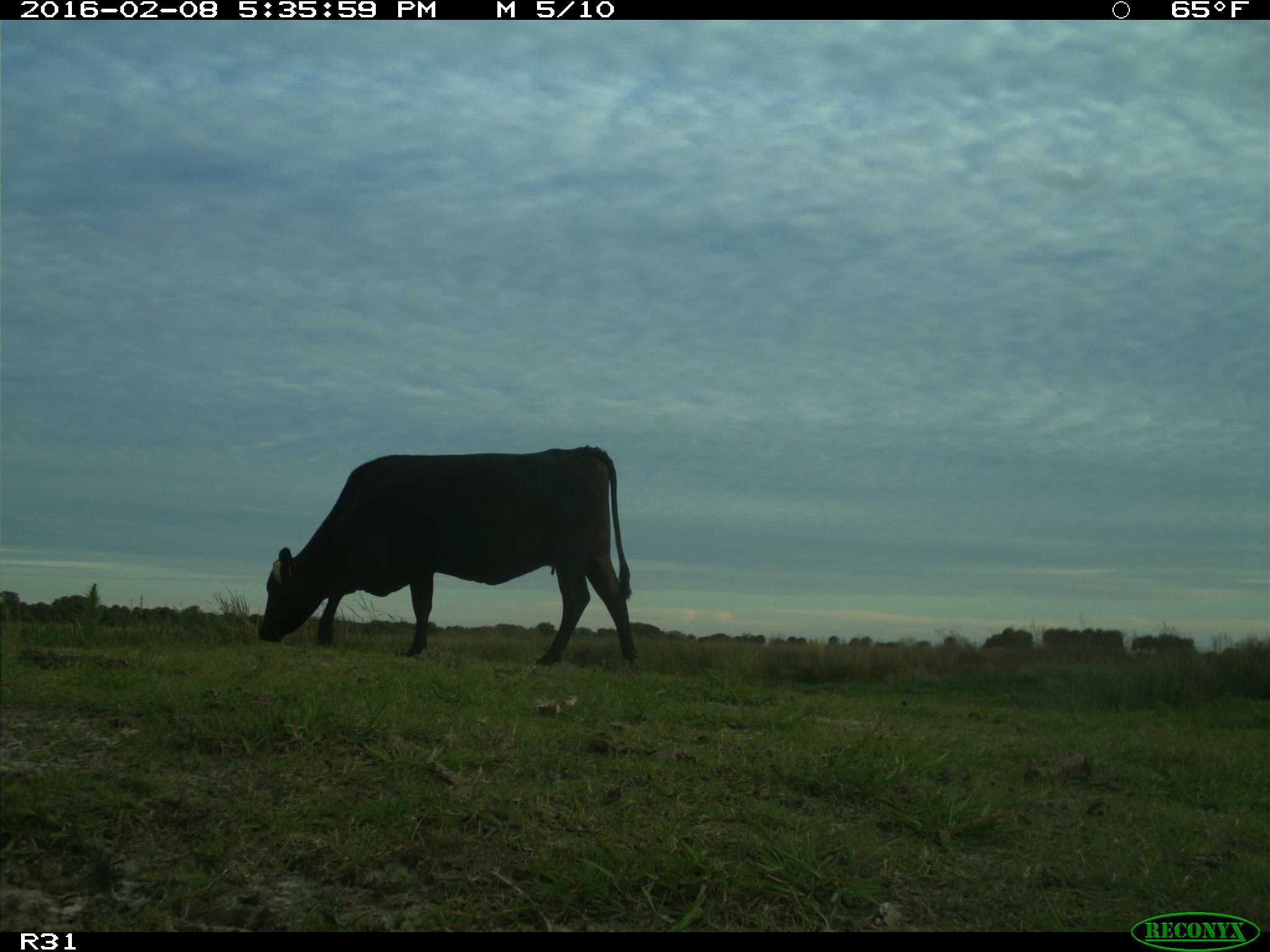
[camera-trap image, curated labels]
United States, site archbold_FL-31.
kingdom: Animalia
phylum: Chordata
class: Mammalia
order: Artiodactyla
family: Bovidae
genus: Bos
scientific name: Bos taurus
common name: domestic cow